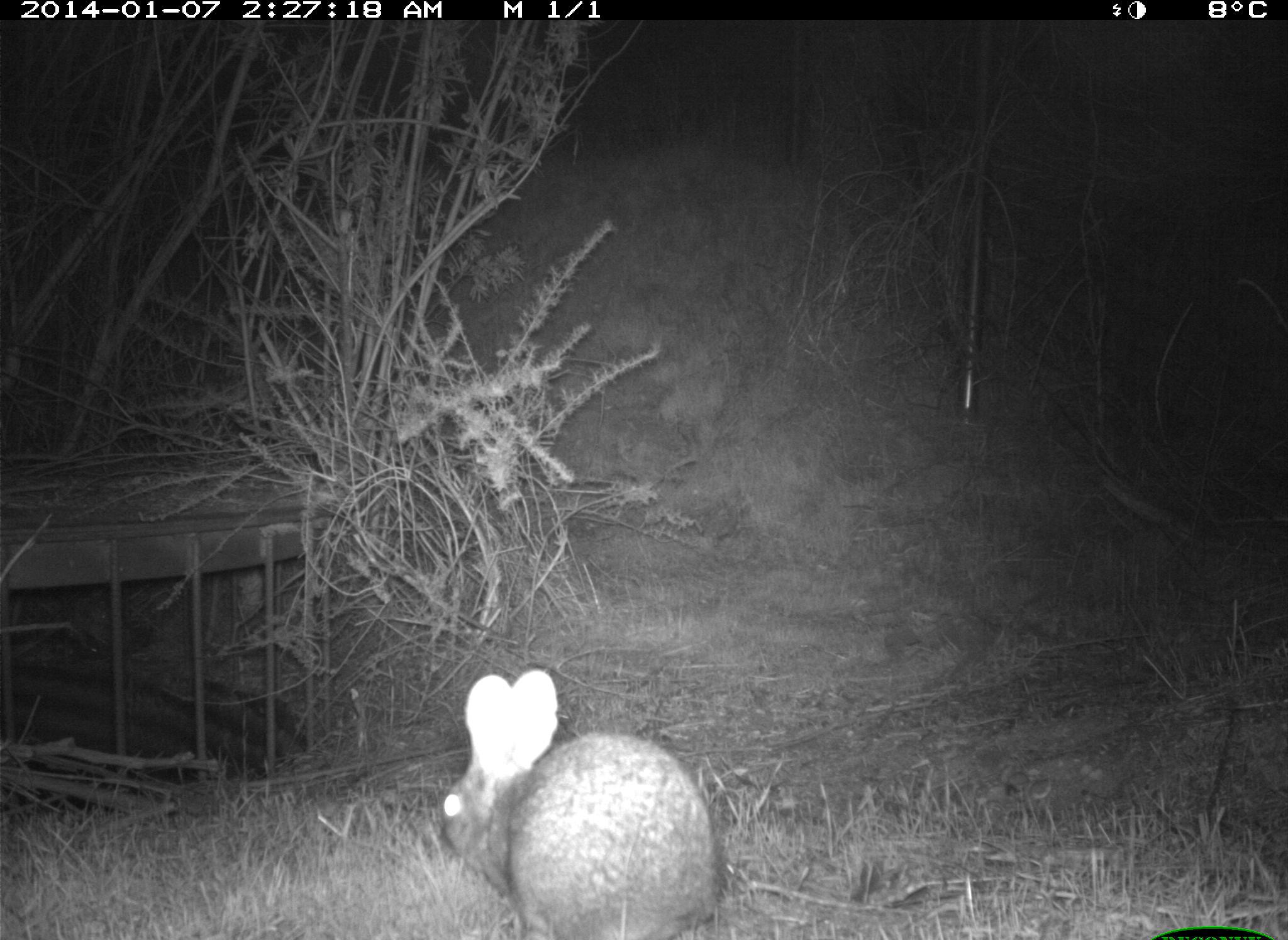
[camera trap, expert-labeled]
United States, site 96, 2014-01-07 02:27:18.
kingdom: Animalia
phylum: Chordata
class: Mammalia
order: Lagomorpha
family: Leporidae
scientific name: Leporidae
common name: rabbits and hares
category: rabbit